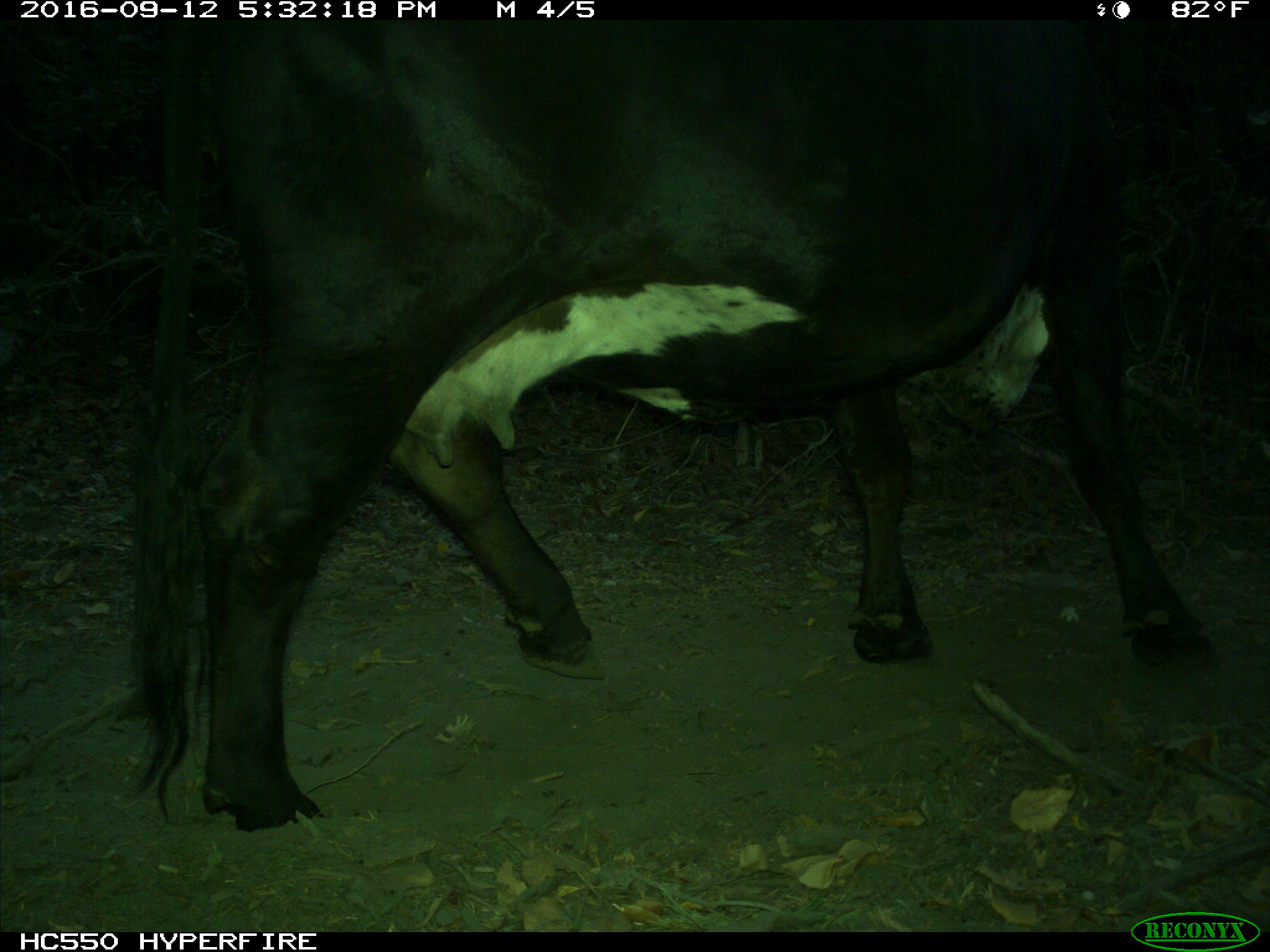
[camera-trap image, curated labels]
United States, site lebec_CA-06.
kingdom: Animalia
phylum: Chordata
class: Mammalia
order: Artiodactyla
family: Bovidae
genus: Bos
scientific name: Bos taurus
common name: domestic cow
Bos taurus (domestic cow).